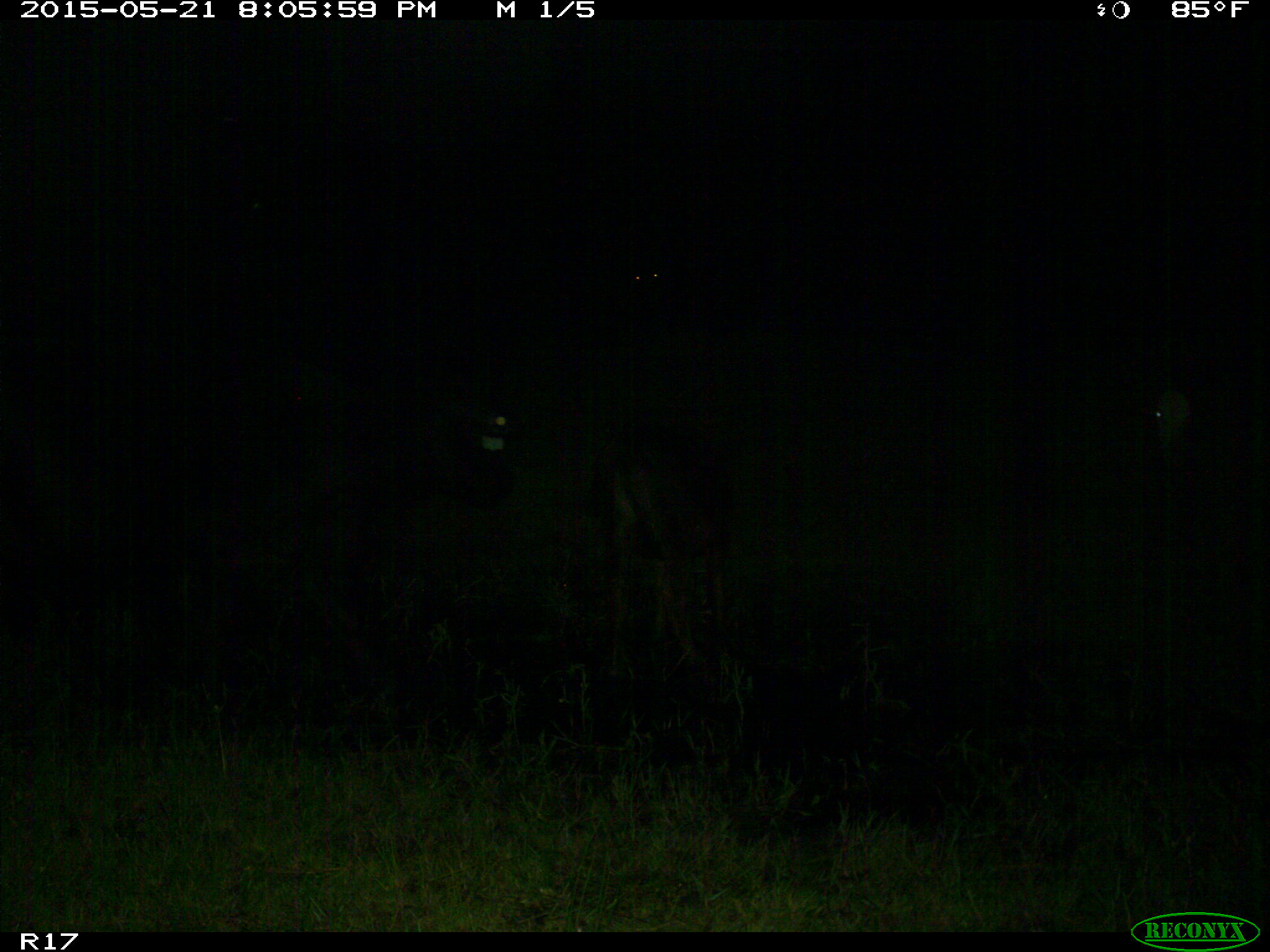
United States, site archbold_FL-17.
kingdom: Animalia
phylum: Chordata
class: Mammalia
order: Artiodactyla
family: Bovidae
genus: Bos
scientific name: Bos taurus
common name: domestic cow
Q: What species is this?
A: Bos taurus (domestic cow).